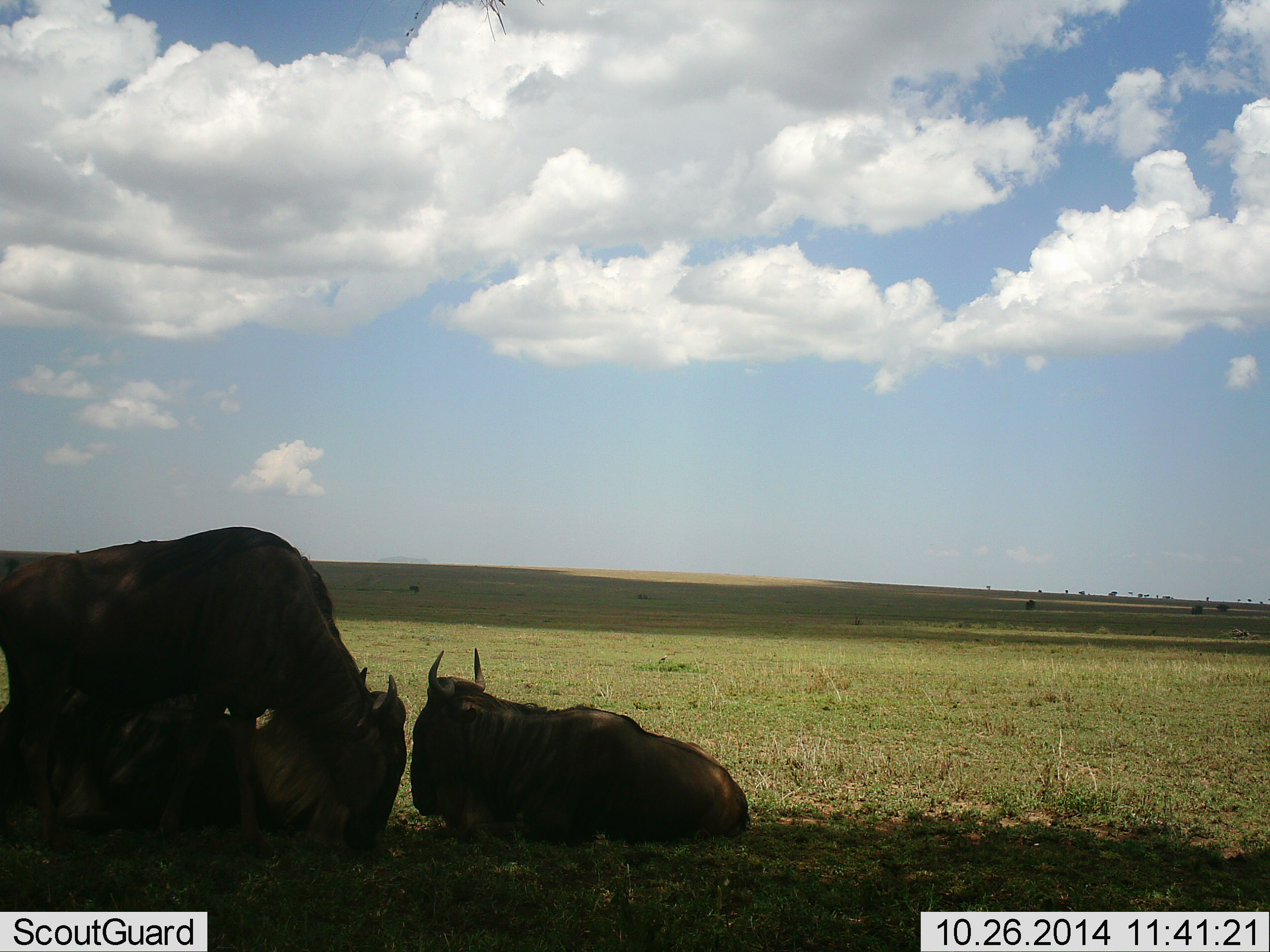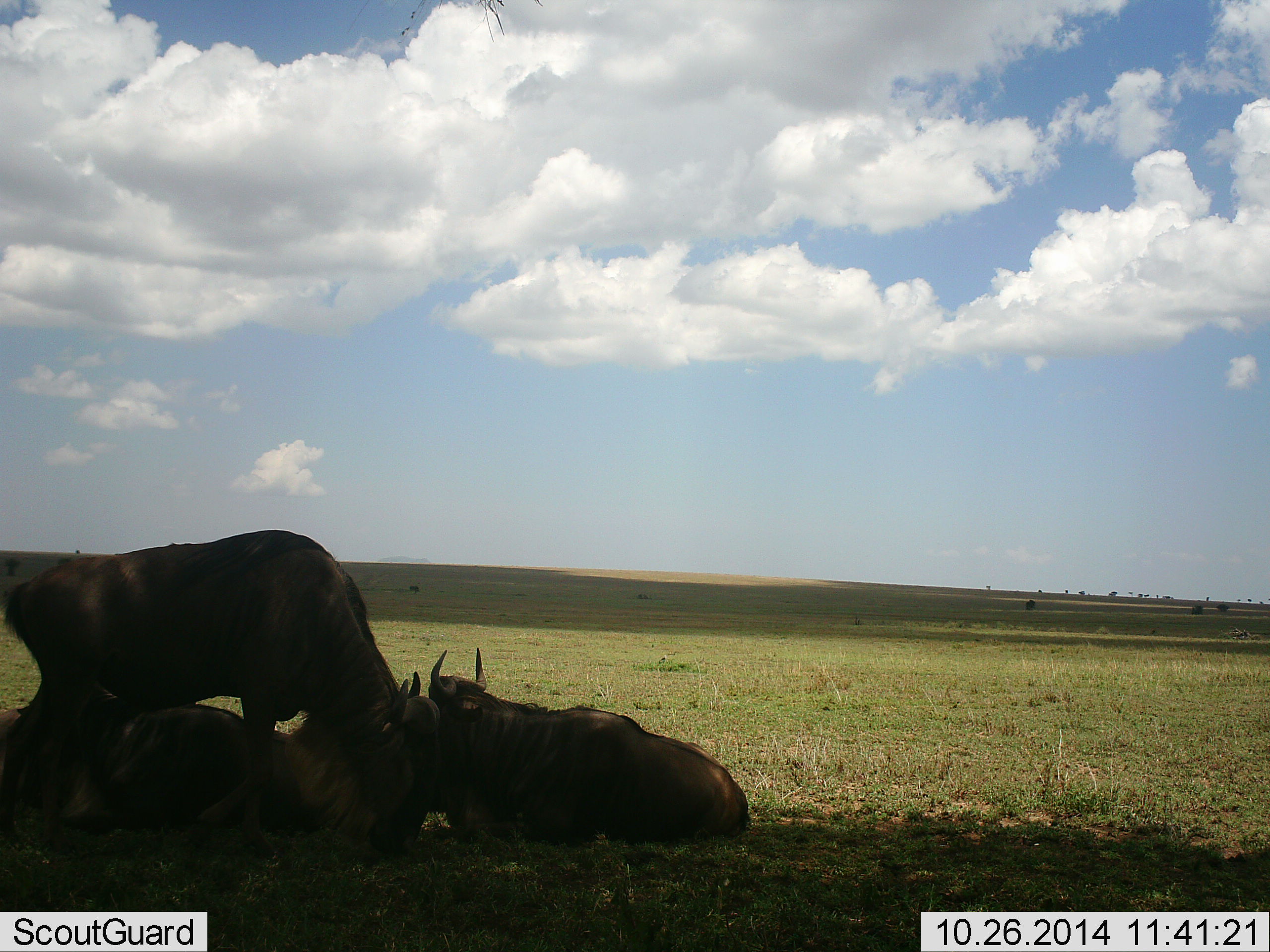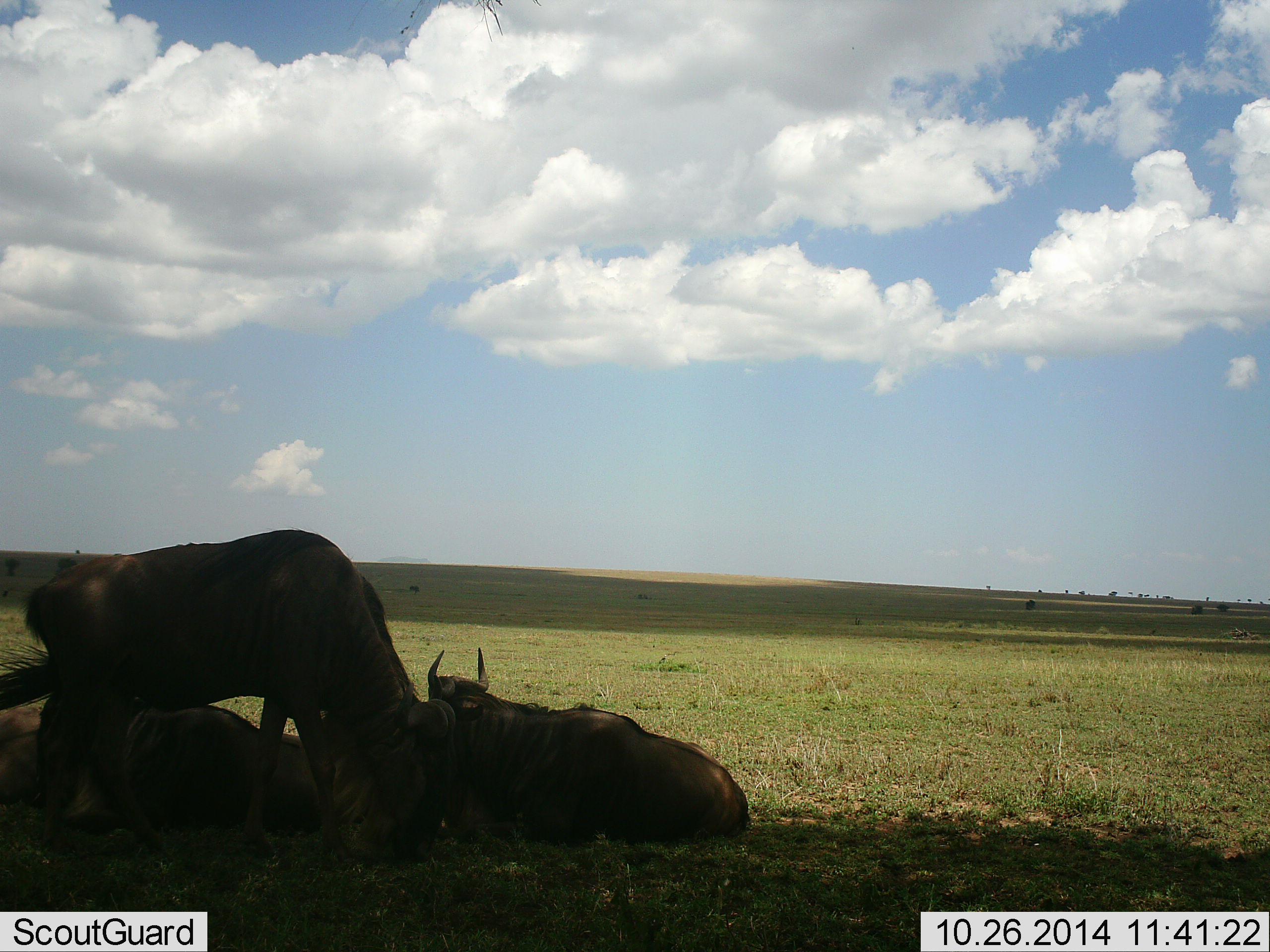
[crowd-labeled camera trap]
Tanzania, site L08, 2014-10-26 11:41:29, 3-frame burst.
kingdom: Animalia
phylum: Chordata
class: Mammalia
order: Artiodactyla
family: Bovidae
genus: Connochaetes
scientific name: Connochaetes taurinus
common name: blue wildebeest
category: wildebeest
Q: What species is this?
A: Wildebeest (blue wildebeest) (Connochaetes taurinus).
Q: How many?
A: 3.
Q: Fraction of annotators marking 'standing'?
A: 40%.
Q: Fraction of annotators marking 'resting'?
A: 100%.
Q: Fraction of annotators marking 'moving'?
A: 10%.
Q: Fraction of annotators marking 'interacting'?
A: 0%.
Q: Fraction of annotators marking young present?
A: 0%.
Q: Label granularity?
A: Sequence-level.